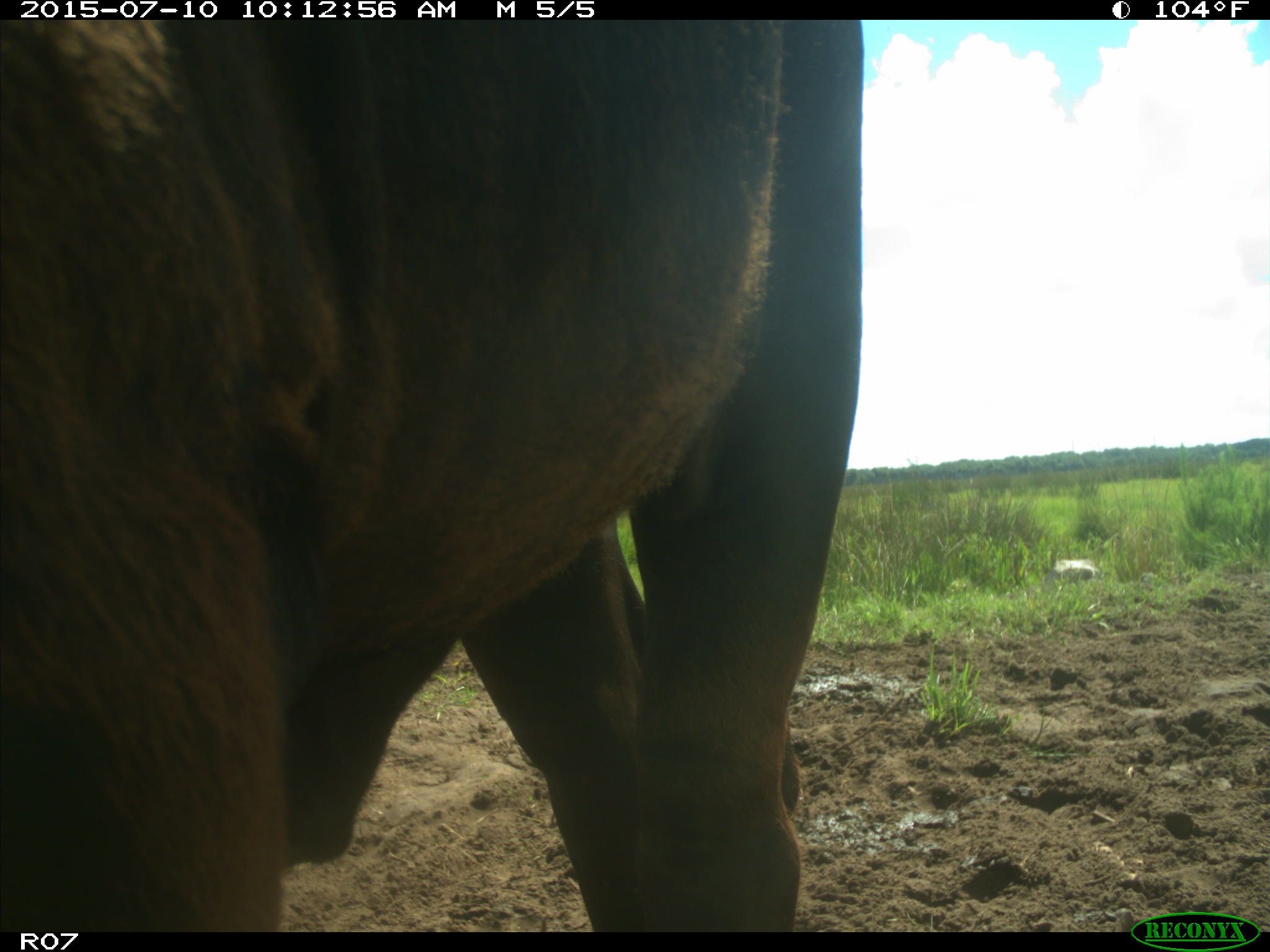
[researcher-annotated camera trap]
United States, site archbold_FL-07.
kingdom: Animalia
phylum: Chordata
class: Mammalia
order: Artiodactyla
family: Bovidae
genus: Bos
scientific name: Bos taurus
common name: domestic cow